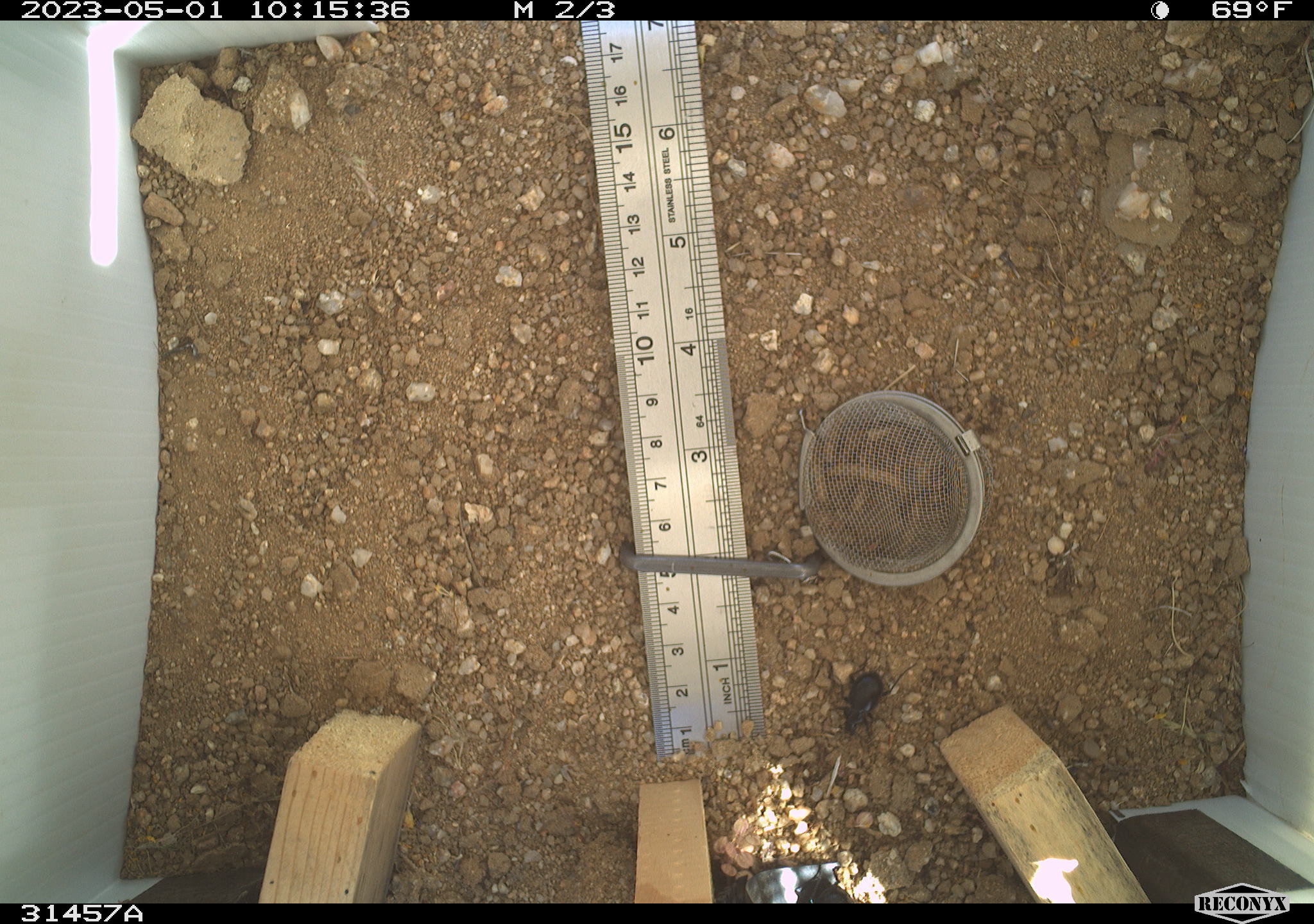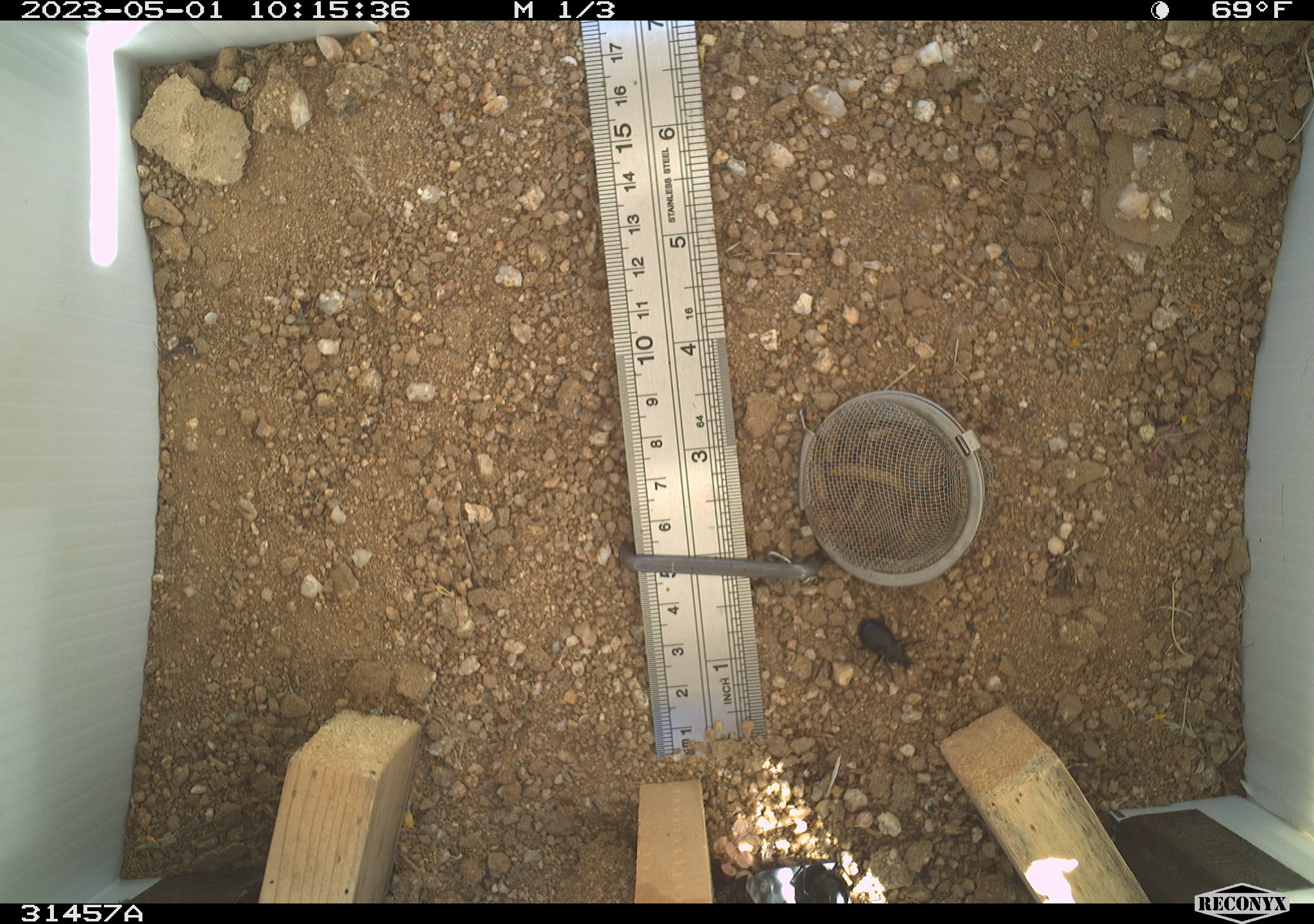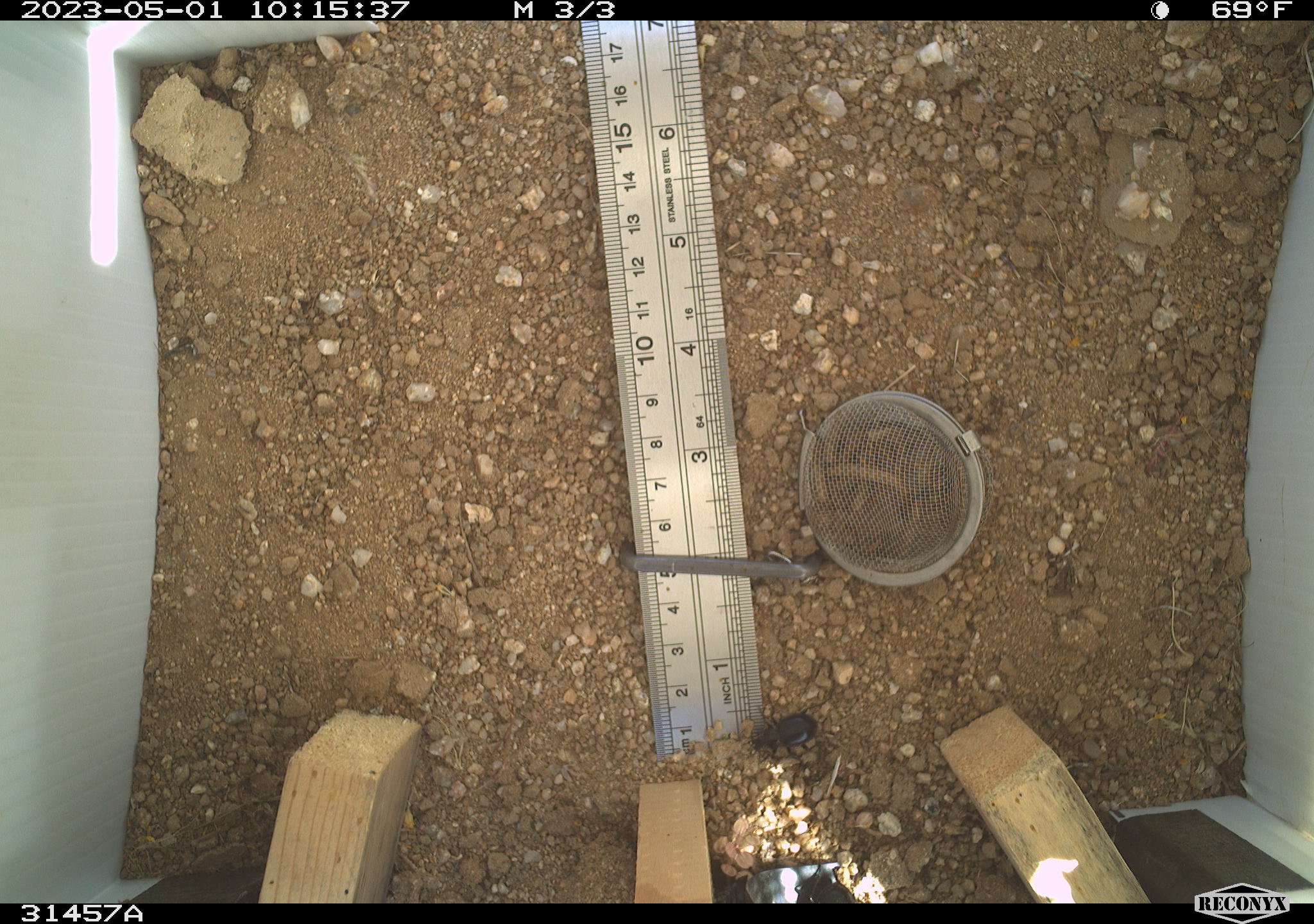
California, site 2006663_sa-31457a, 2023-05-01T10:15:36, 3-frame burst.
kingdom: Animalia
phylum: Arthropoda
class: Insecta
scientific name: Insecta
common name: insect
Insect (Insecta).